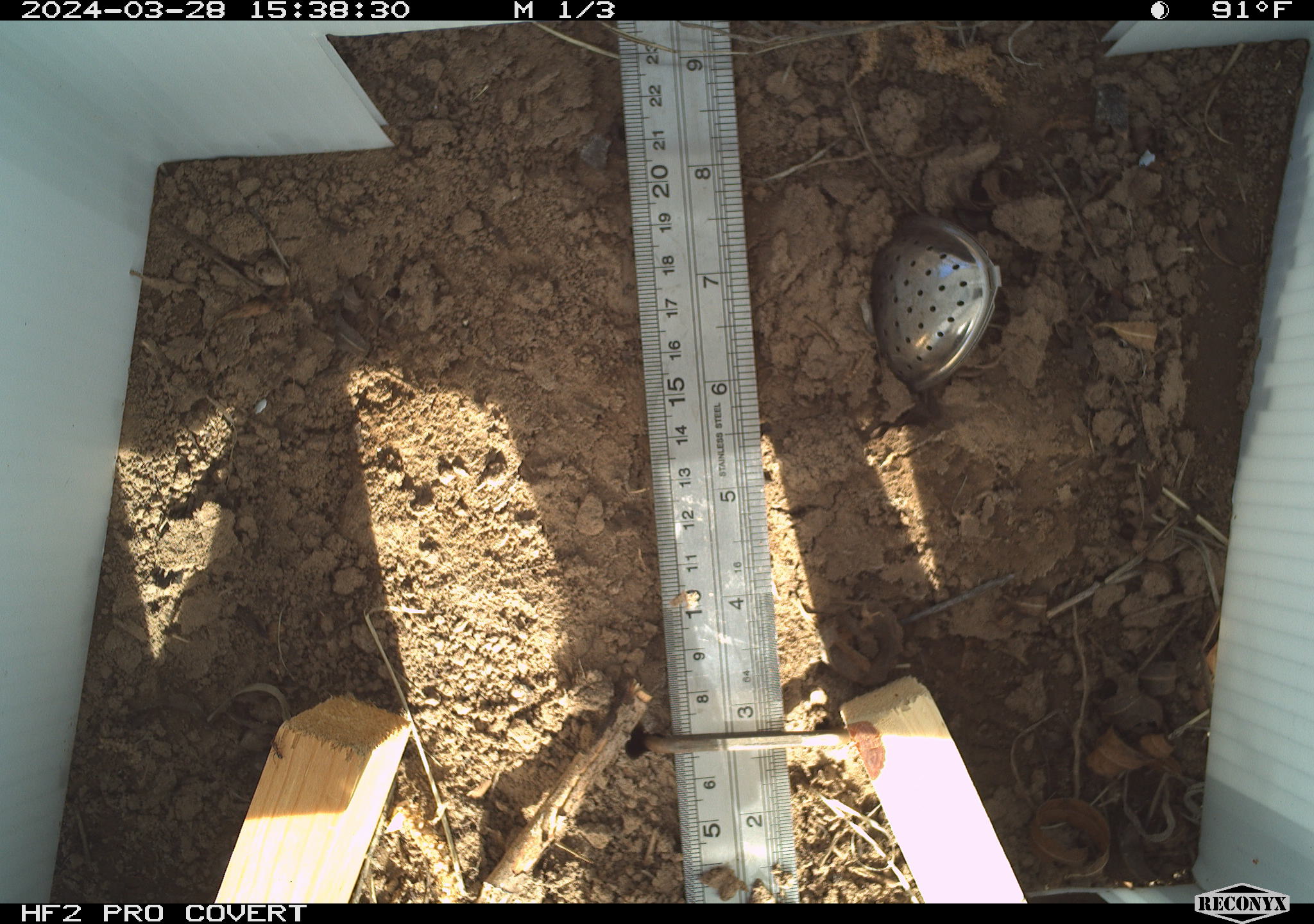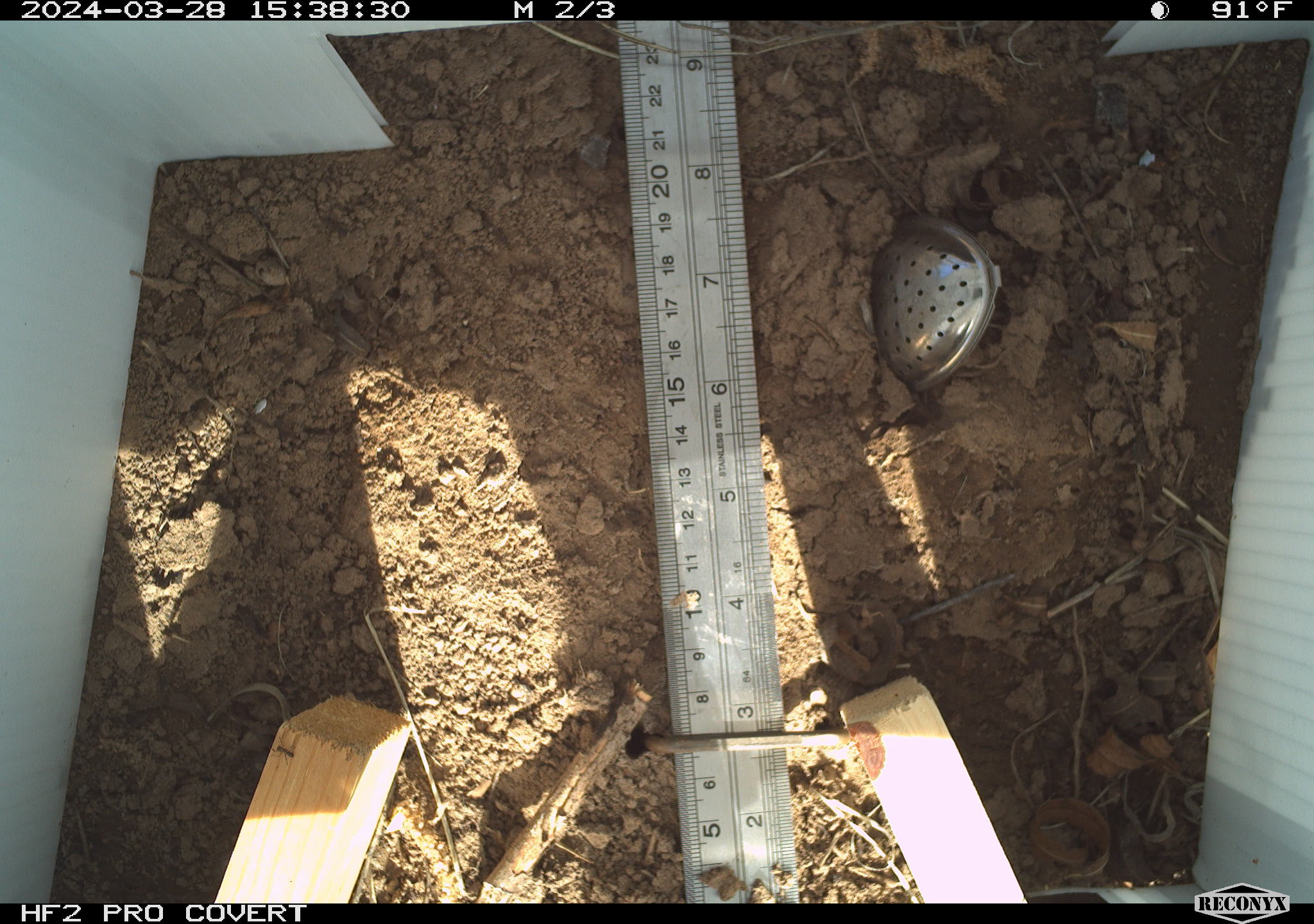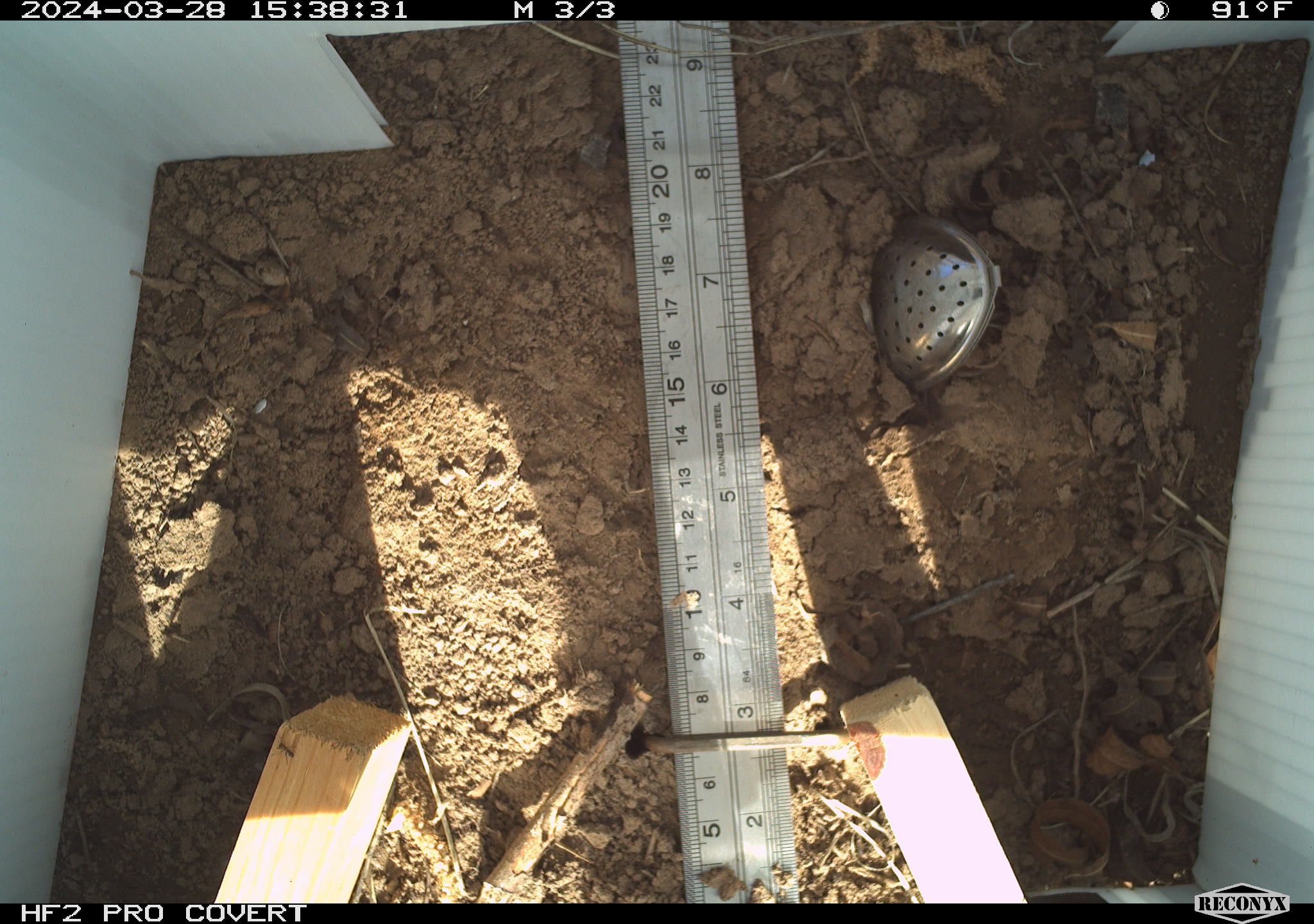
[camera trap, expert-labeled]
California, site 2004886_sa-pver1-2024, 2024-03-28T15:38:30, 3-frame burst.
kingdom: Animalia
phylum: Chordata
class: Reptilia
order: Squamata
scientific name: Squamata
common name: lizards and snakes